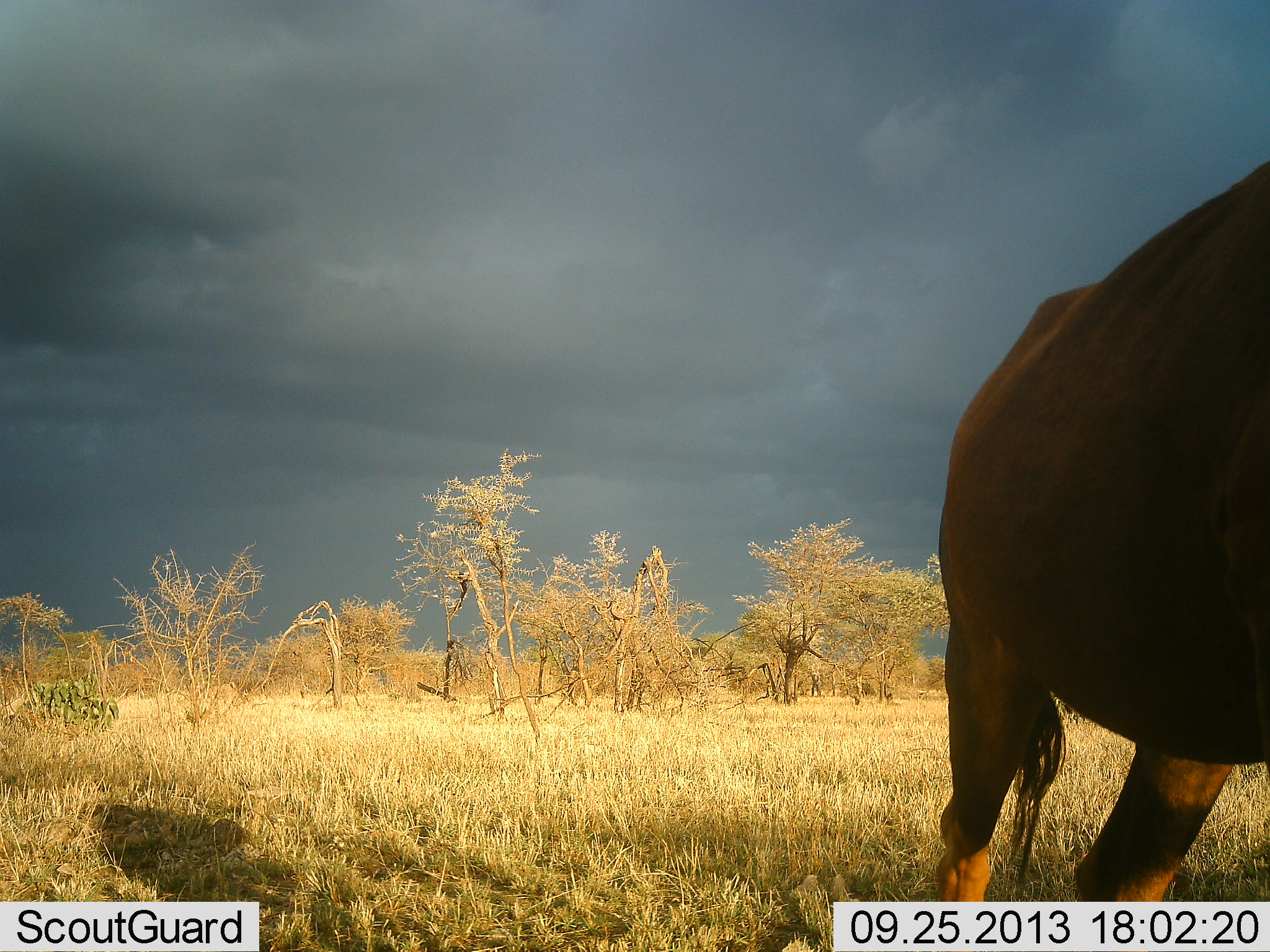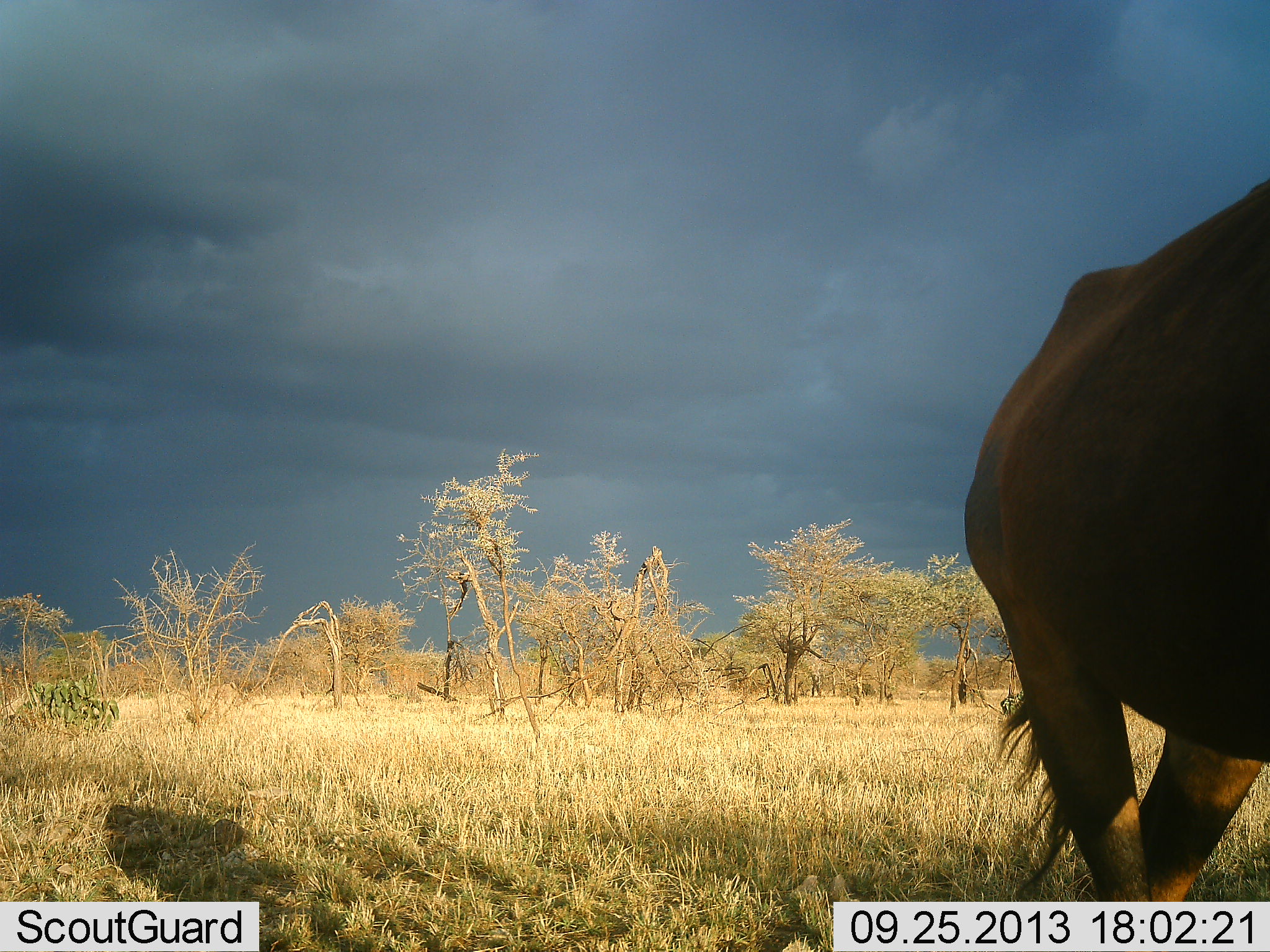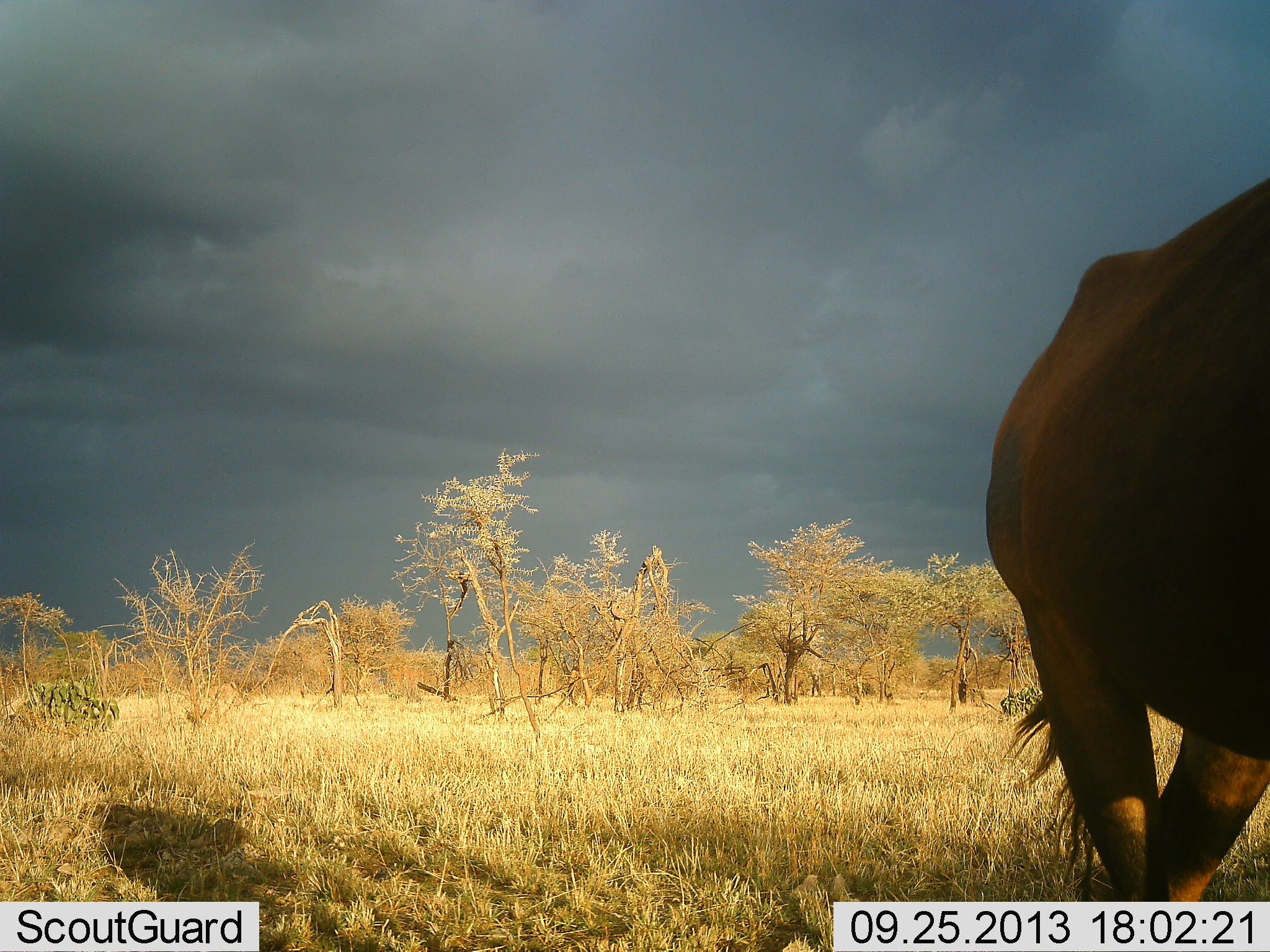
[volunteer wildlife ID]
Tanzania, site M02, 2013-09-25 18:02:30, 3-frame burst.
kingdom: Animalia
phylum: Chordata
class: Mammalia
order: Artiodactyla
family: Bovidae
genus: Connochaetes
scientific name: Connochaetes taurinus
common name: blue wildebeest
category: wildebeest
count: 1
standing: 75%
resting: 0%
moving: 25%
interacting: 0%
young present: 0%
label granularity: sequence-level